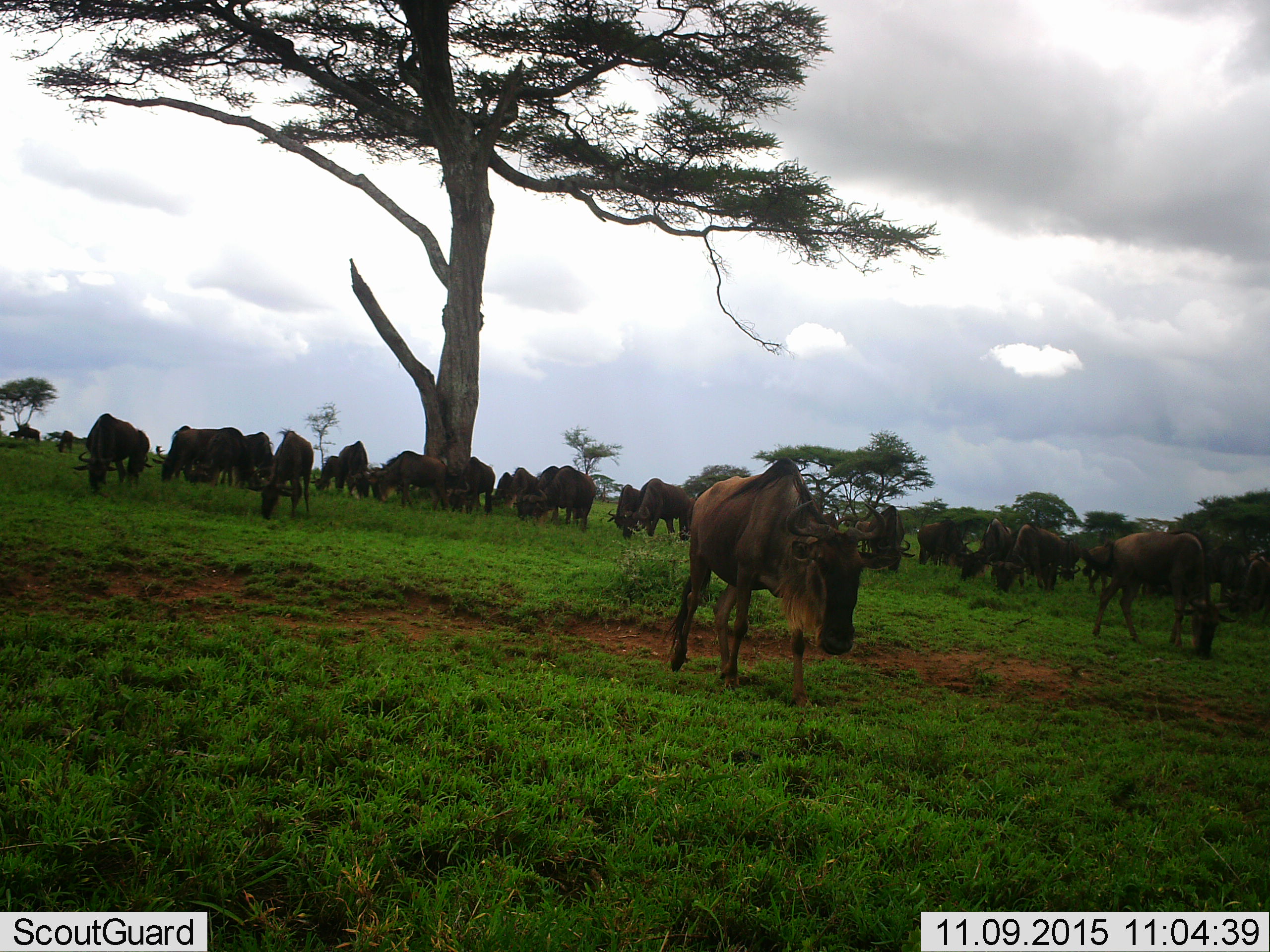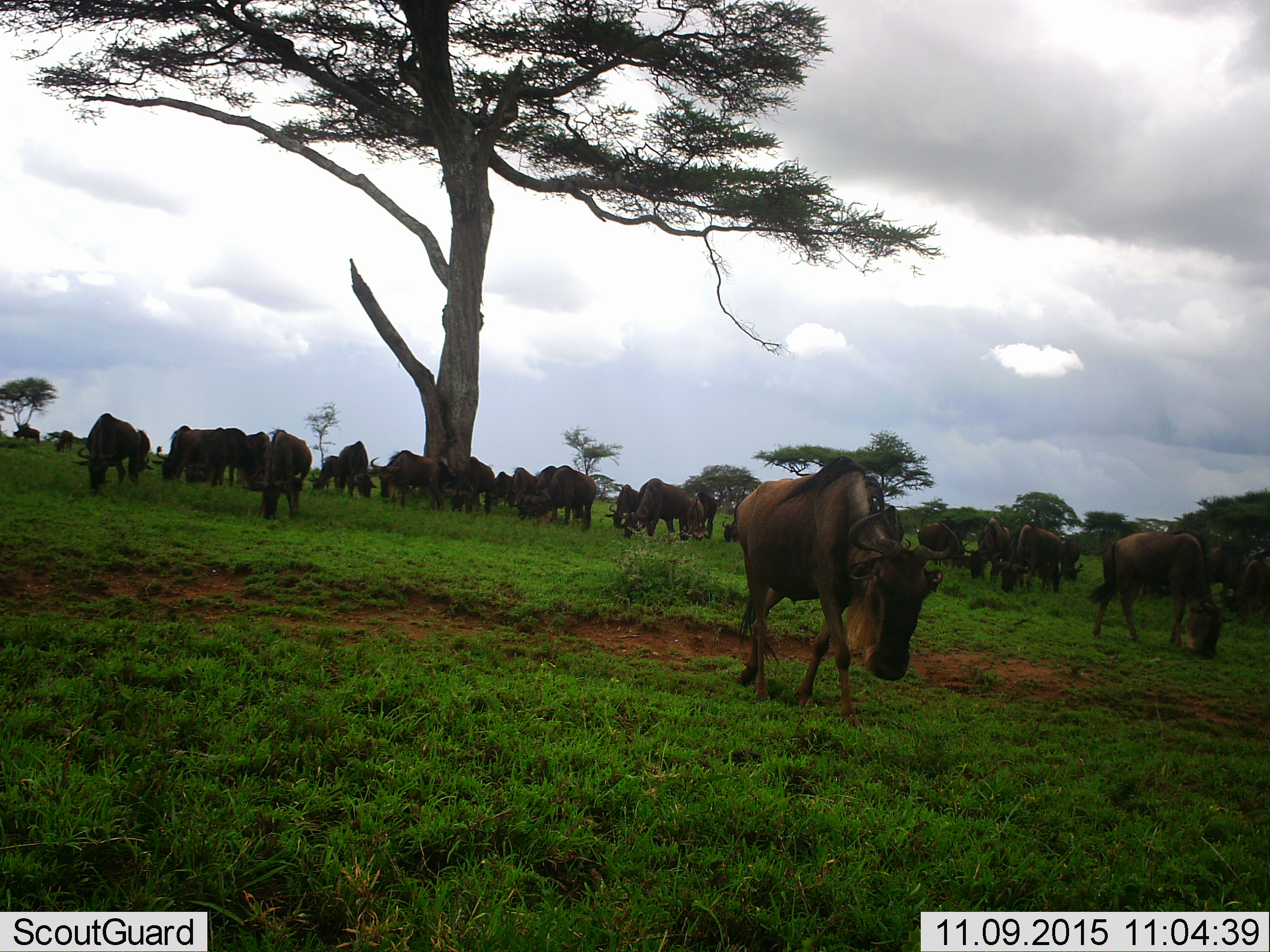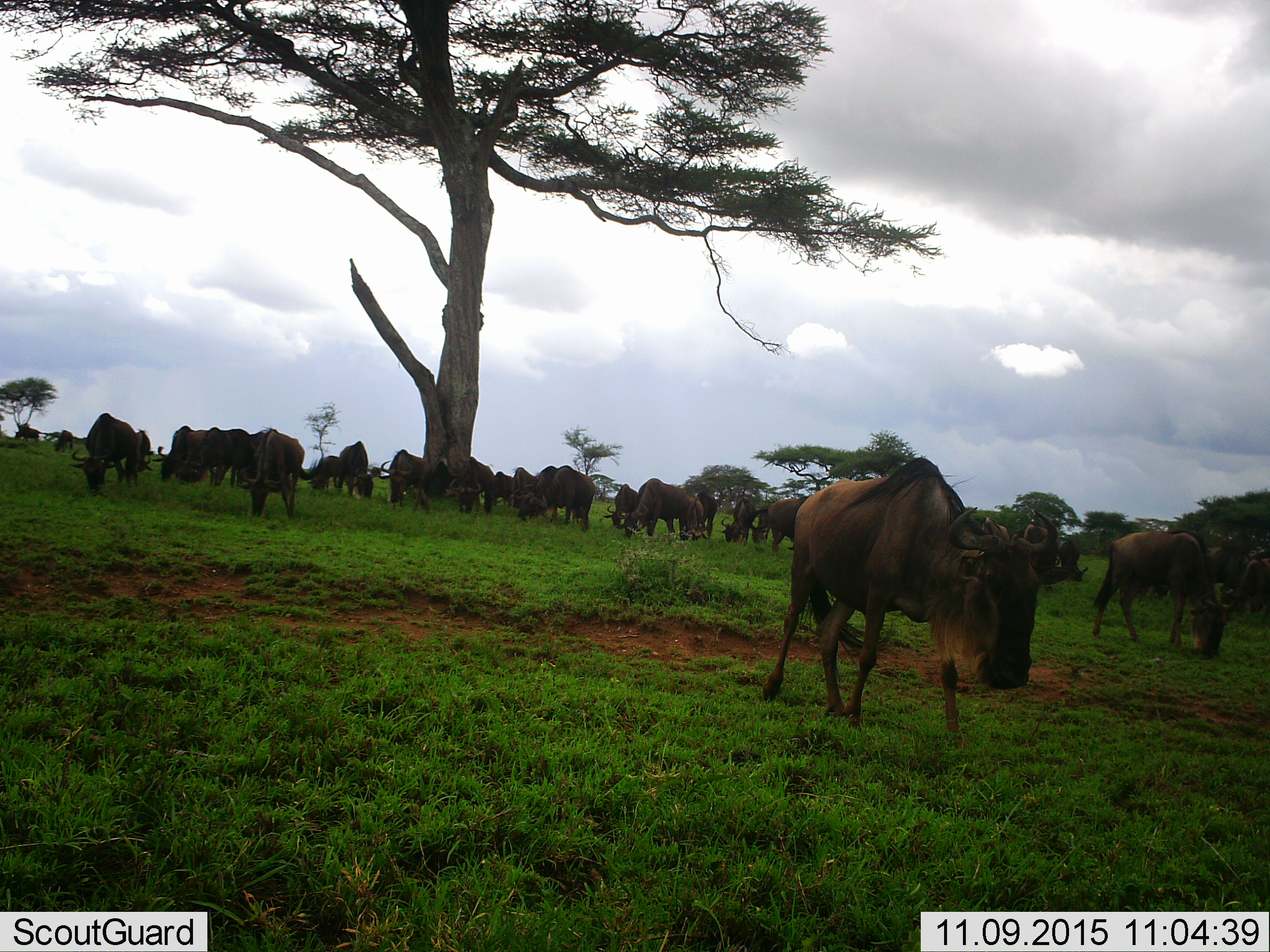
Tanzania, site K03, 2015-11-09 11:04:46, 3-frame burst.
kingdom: Animalia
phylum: Chordata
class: Mammalia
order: Artiodactyla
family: Bovidae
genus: Connochaetes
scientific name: Connochaetes taurinus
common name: blue wildebeest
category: wildebeest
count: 11-50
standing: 70%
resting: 0%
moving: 50%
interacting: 10%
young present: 0%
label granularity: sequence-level